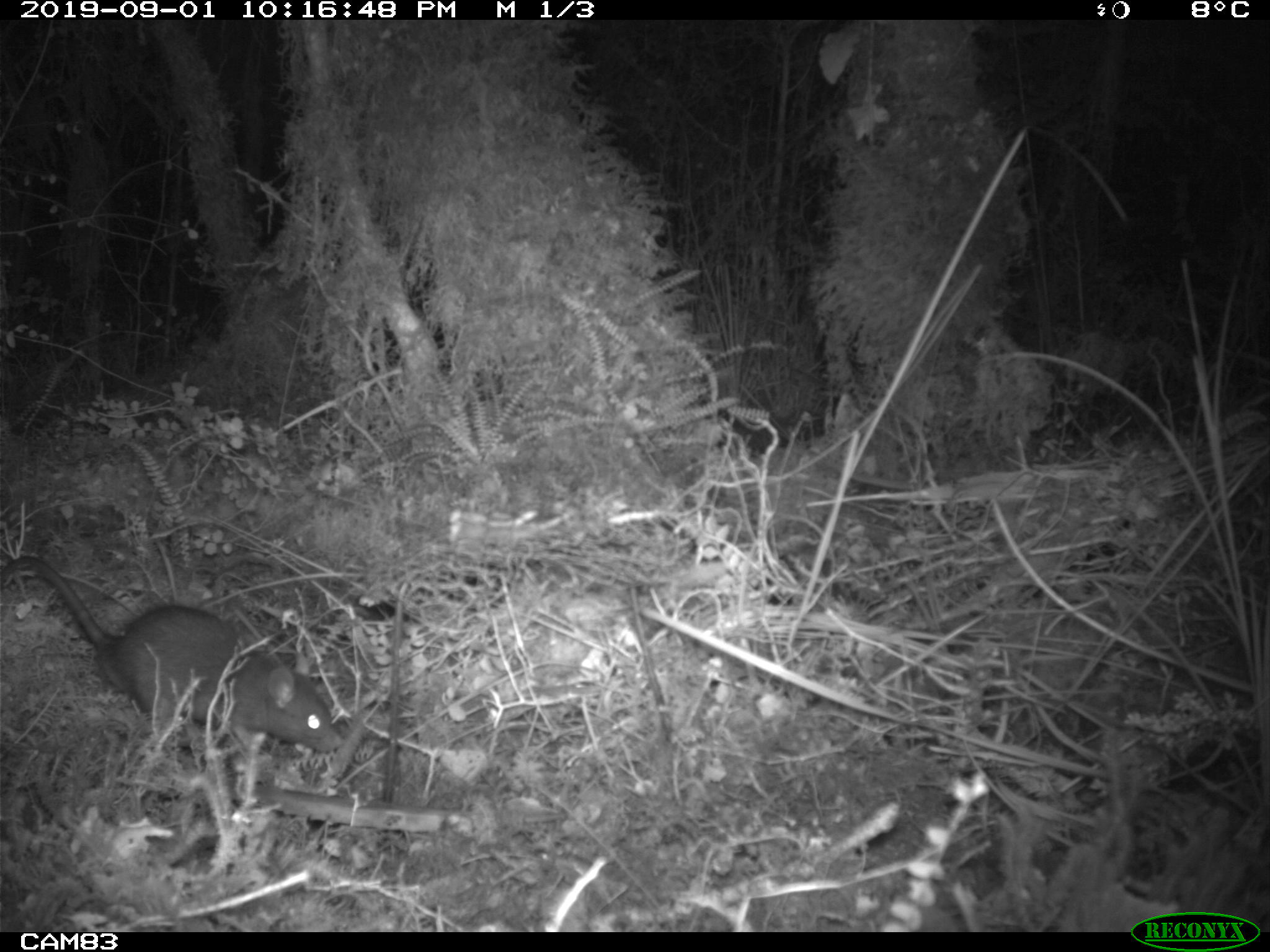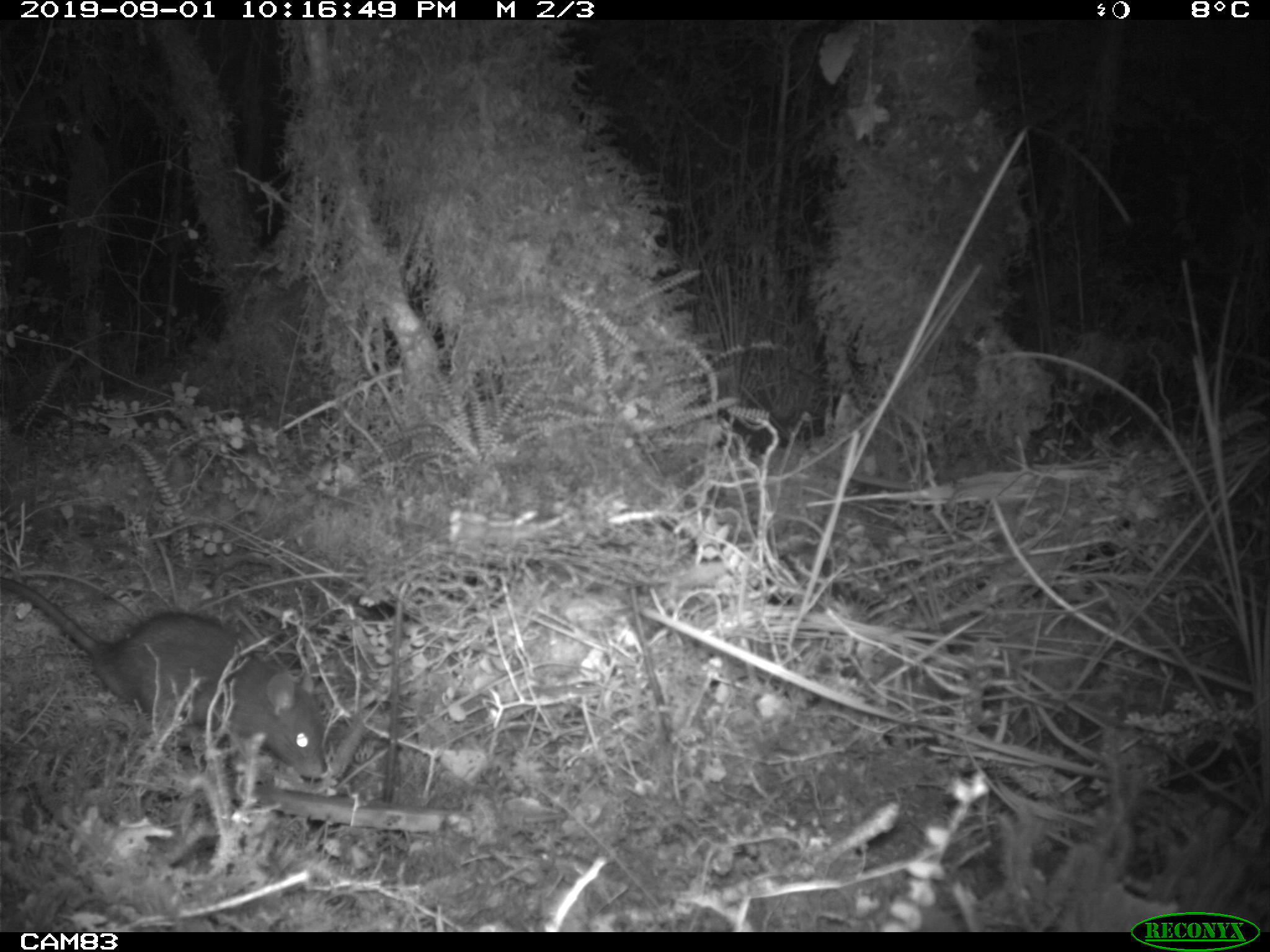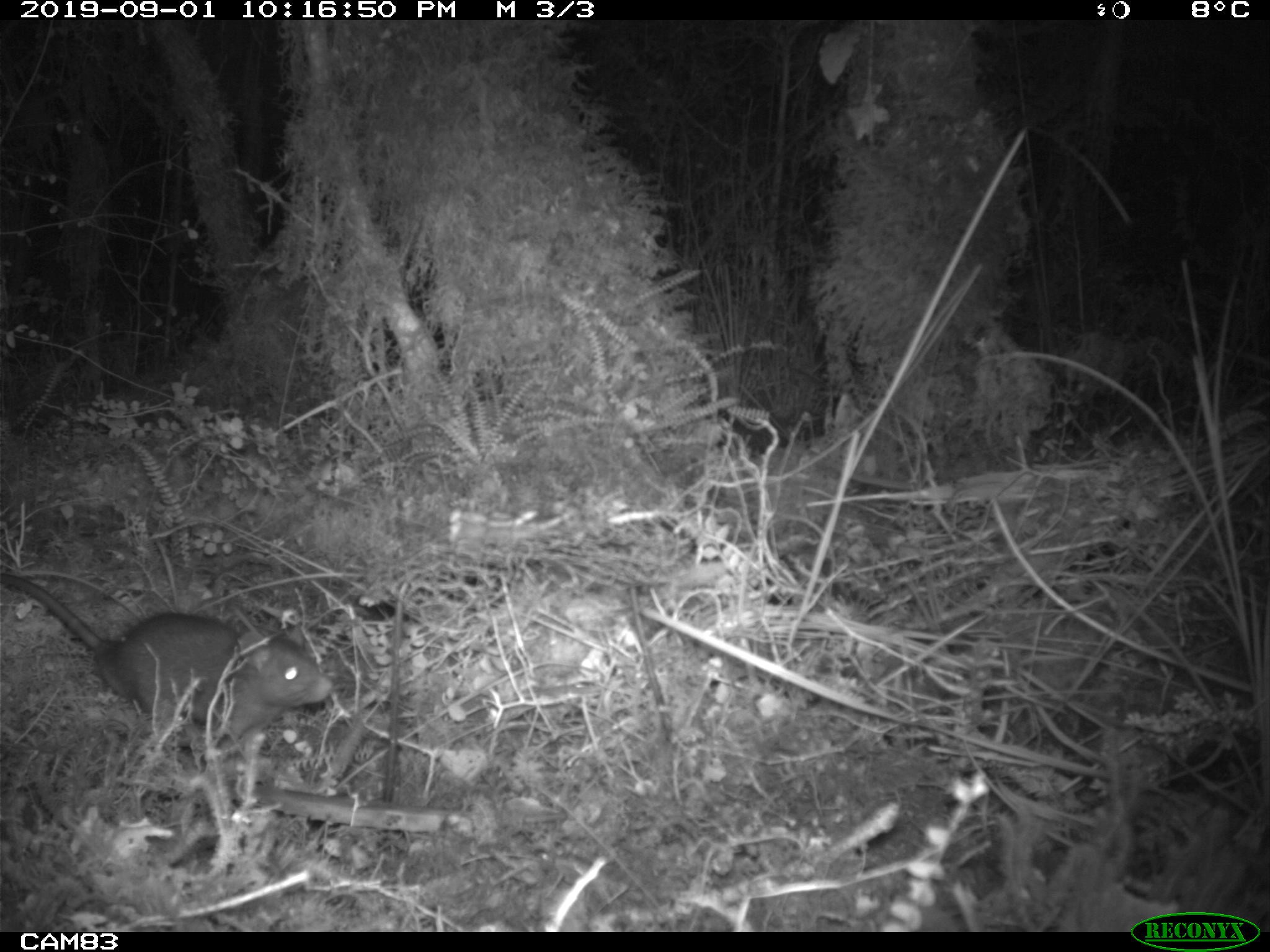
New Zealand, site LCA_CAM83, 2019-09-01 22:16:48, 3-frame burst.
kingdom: Animalia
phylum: Chordata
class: Mammalia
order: Rodentia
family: Muridae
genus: Rattus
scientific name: Rattus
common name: rat